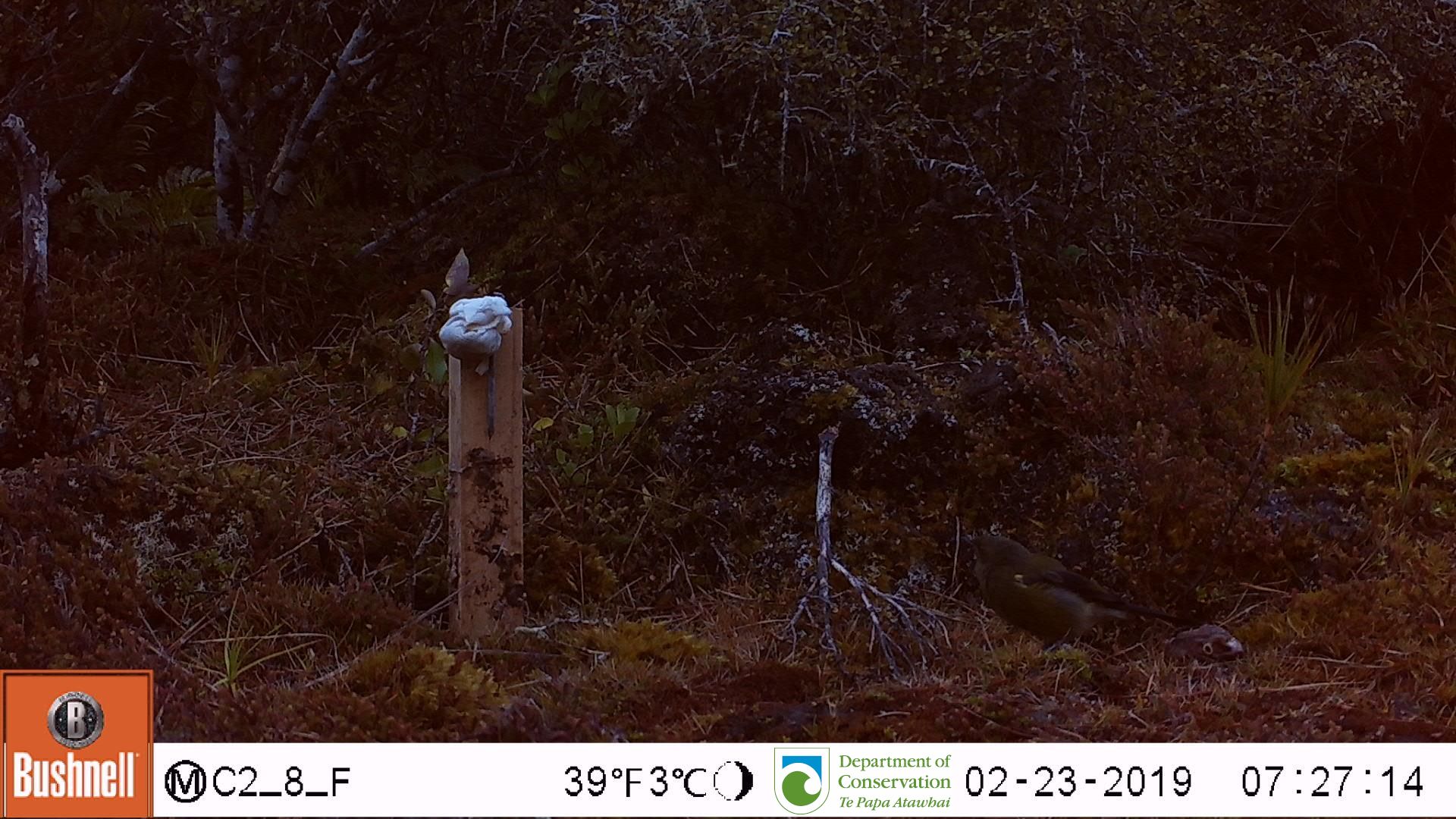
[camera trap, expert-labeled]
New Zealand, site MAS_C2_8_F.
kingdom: Animalia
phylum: Chordata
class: Aves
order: Passeriformes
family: Meliphagidae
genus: Anthornis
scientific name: Anthornis melanura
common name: new zealand bellbird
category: bellbird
Bellbird (new zealand bellbird) (Anthornis melanura).